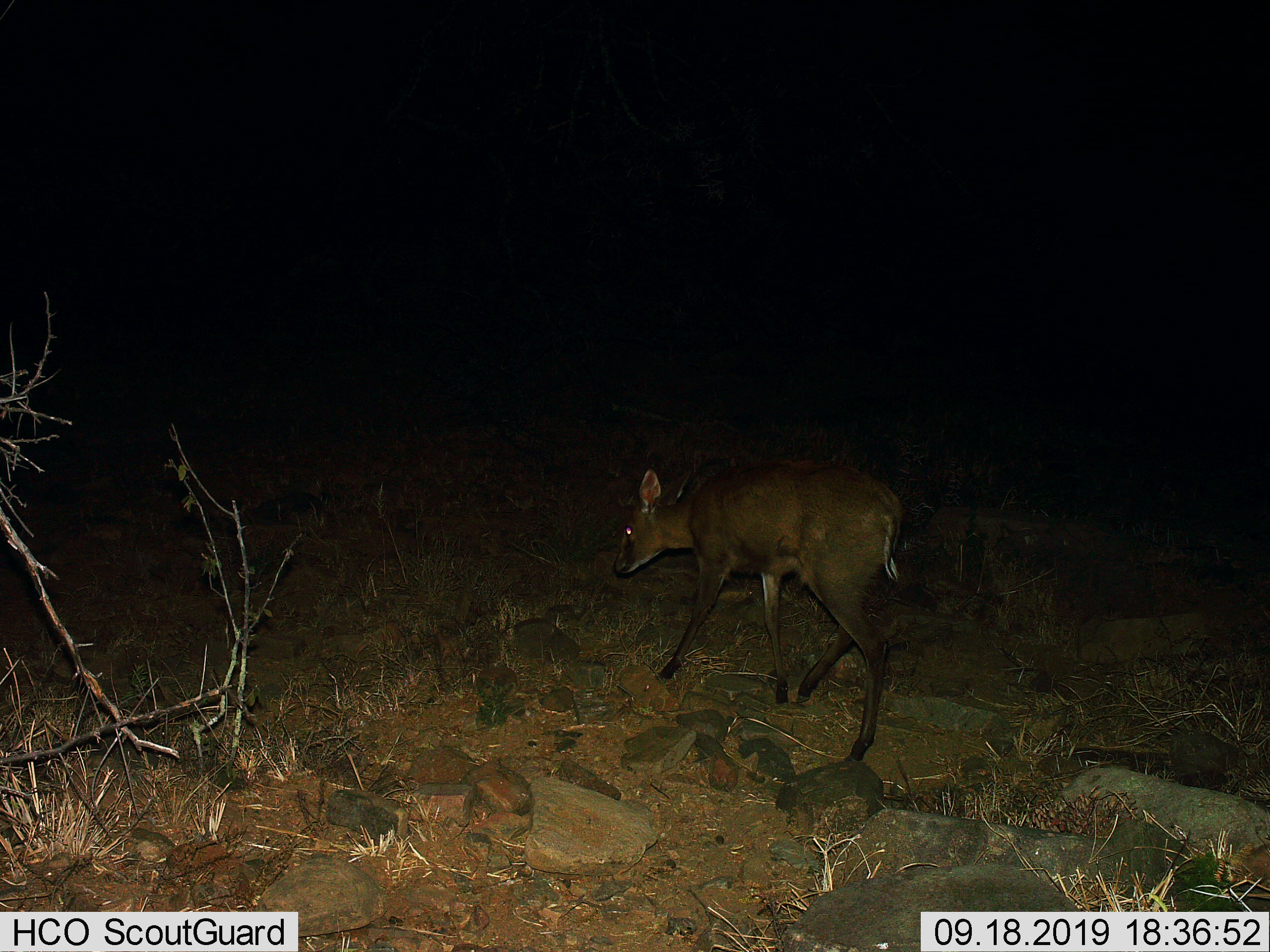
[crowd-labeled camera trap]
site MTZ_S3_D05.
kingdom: Animalia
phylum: Chordata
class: Mammalia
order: Artiodactyla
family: Bovidae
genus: Sylvicapra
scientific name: Sylvicapra grimmia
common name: common duiker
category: duikercommongrey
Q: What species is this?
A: Duikercommongrey (common duiker) (Sylvicapra grimmia).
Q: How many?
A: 1.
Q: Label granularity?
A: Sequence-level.